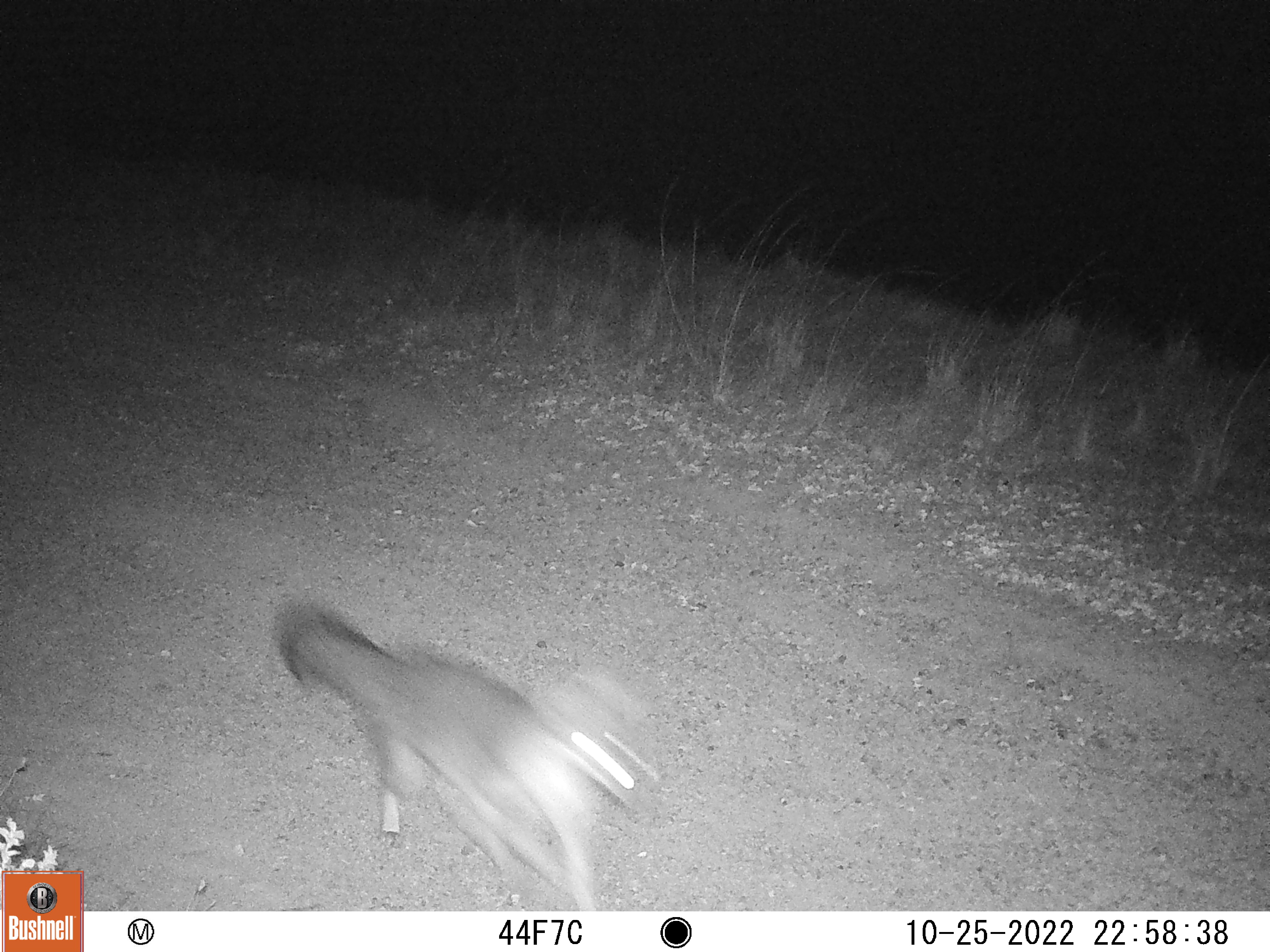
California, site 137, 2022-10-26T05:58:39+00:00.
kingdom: Animalia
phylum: Chordata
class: Mammalia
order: Carnivora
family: Canidae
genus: Urocyon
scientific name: Urocyon cinereoargenteus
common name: gray fox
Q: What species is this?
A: Gray fox (Urocyon cinereoargenteus).